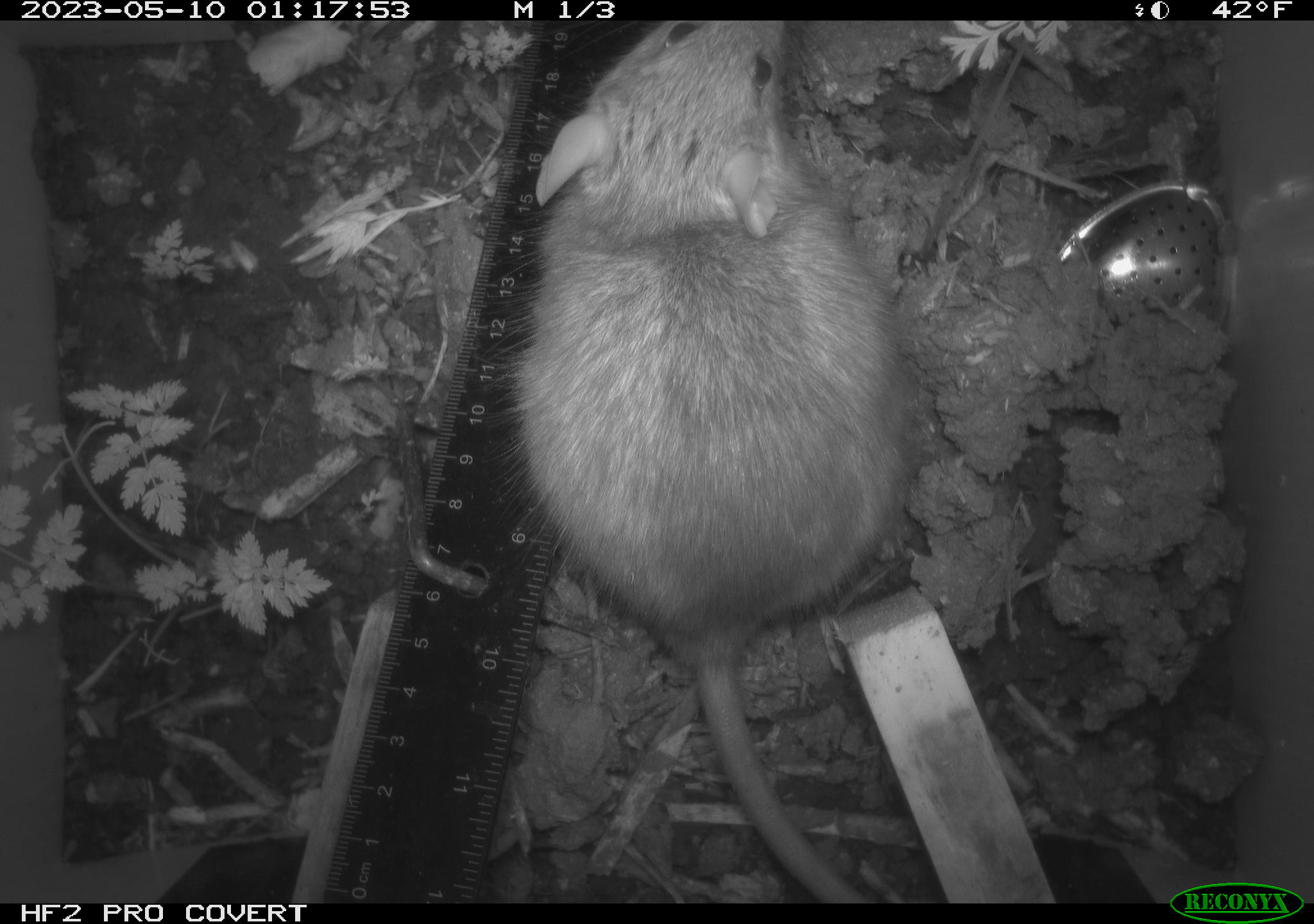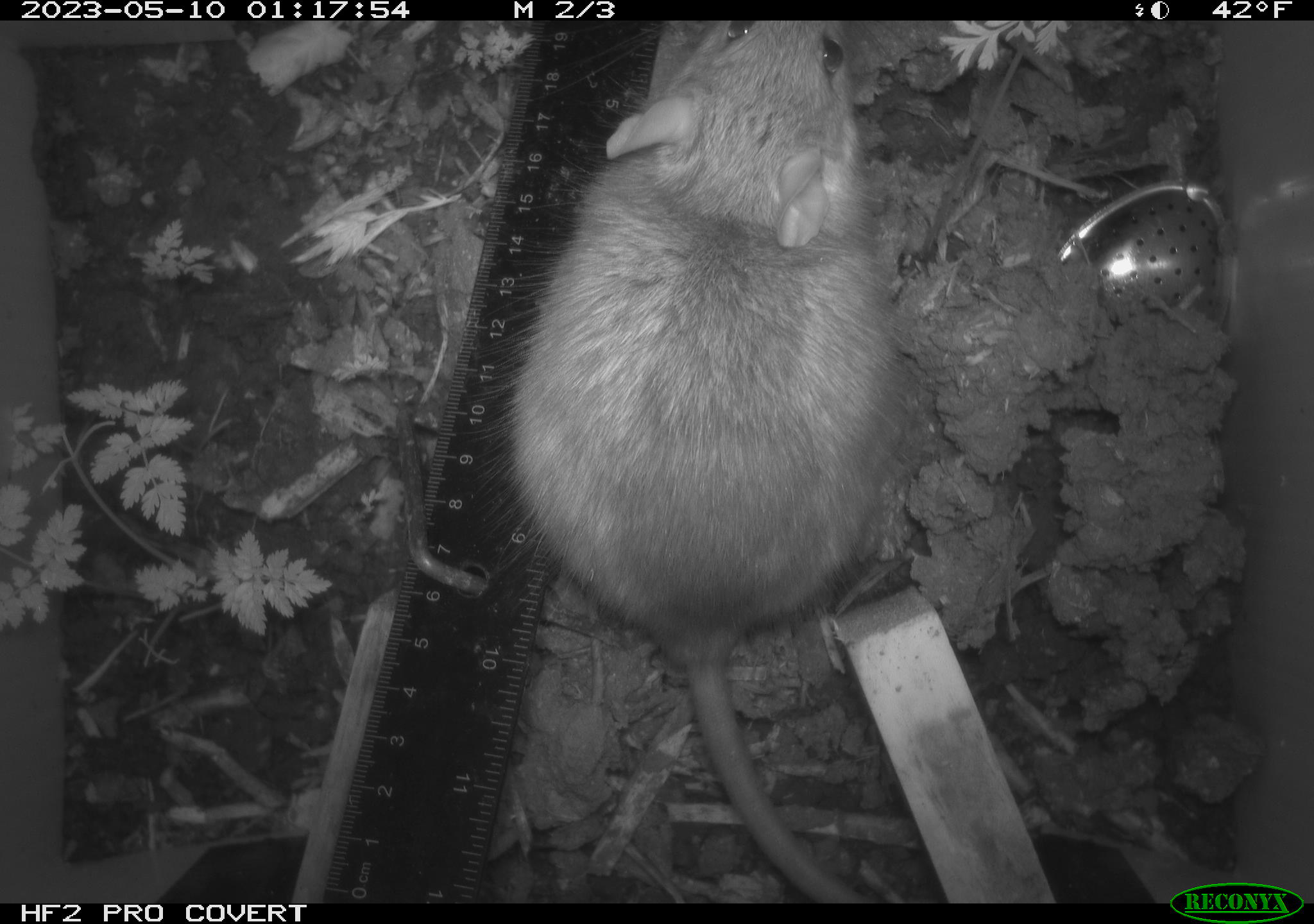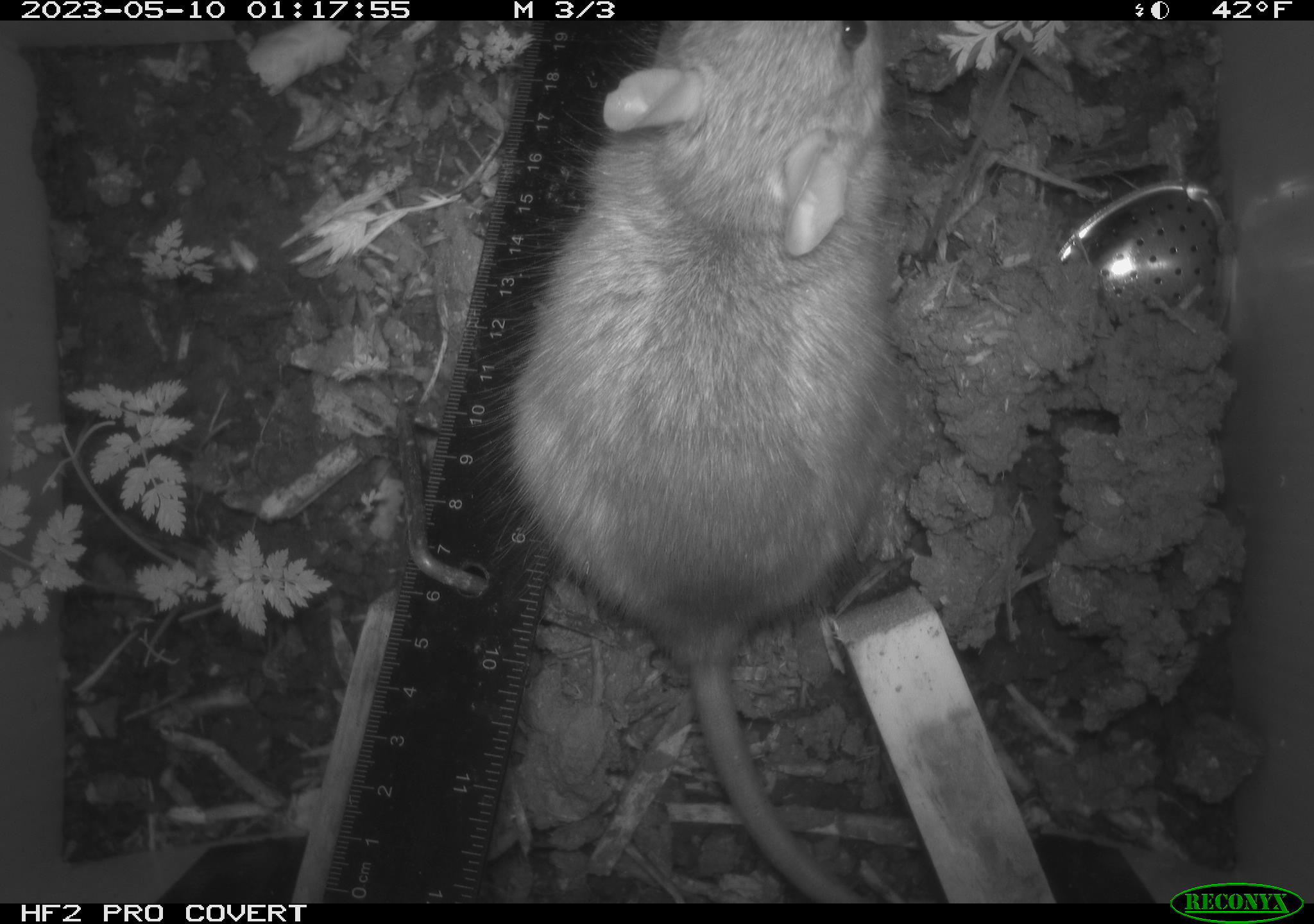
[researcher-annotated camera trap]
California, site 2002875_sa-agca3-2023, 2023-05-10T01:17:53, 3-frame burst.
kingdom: Animalia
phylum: Chordata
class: Mammalia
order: Rodentia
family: Muridae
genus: Rattus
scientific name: Rattus rattus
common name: house rat